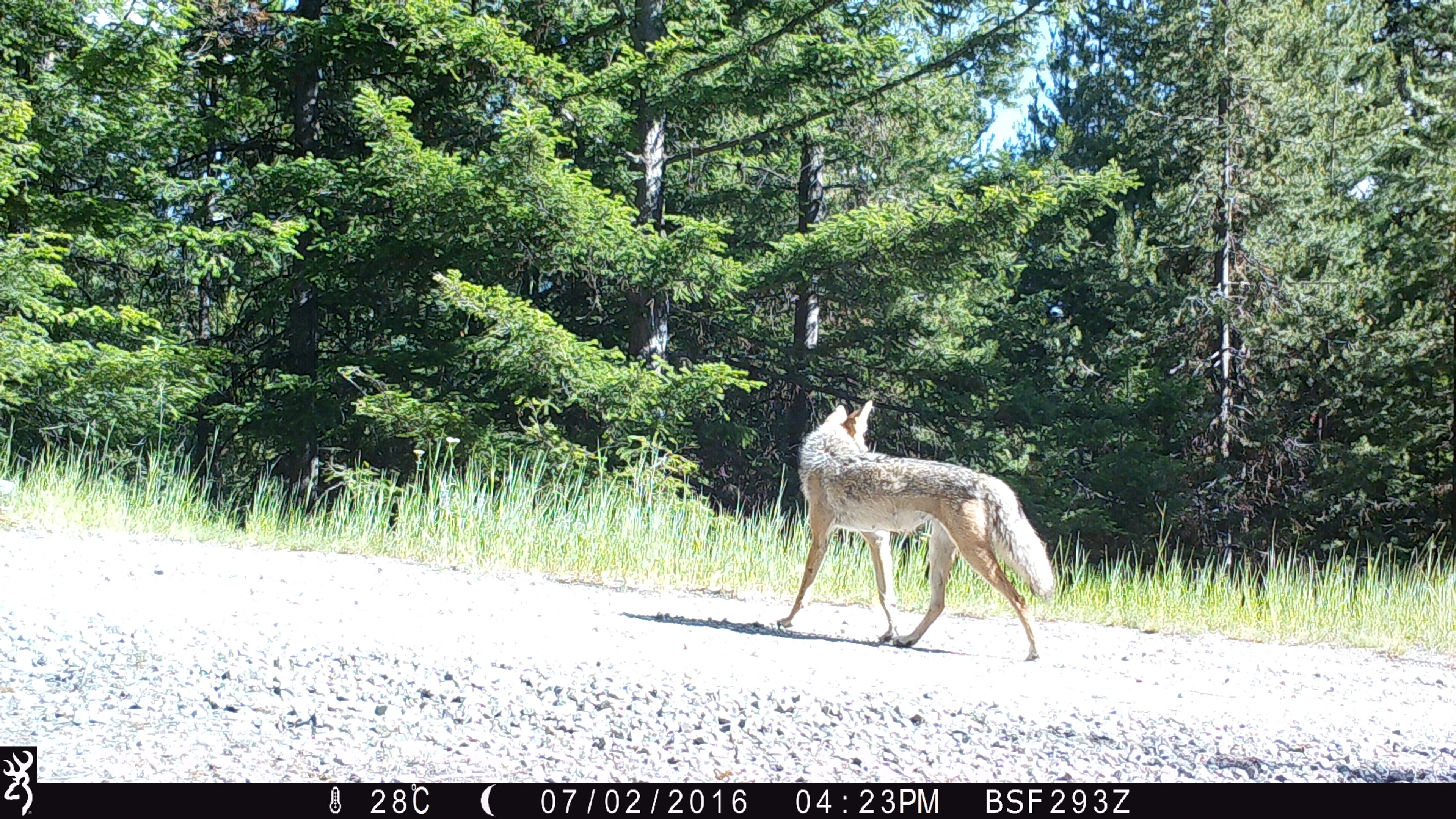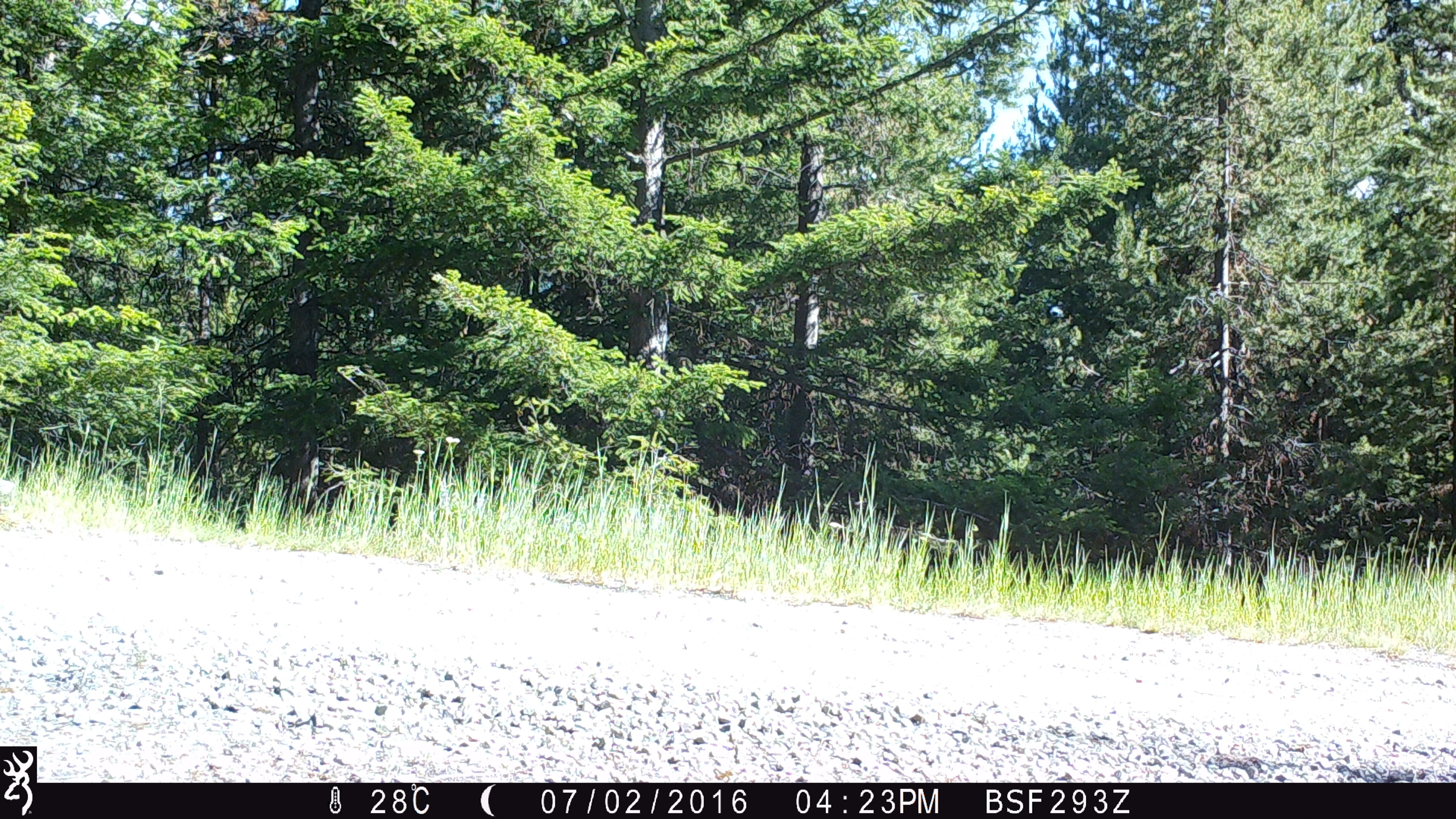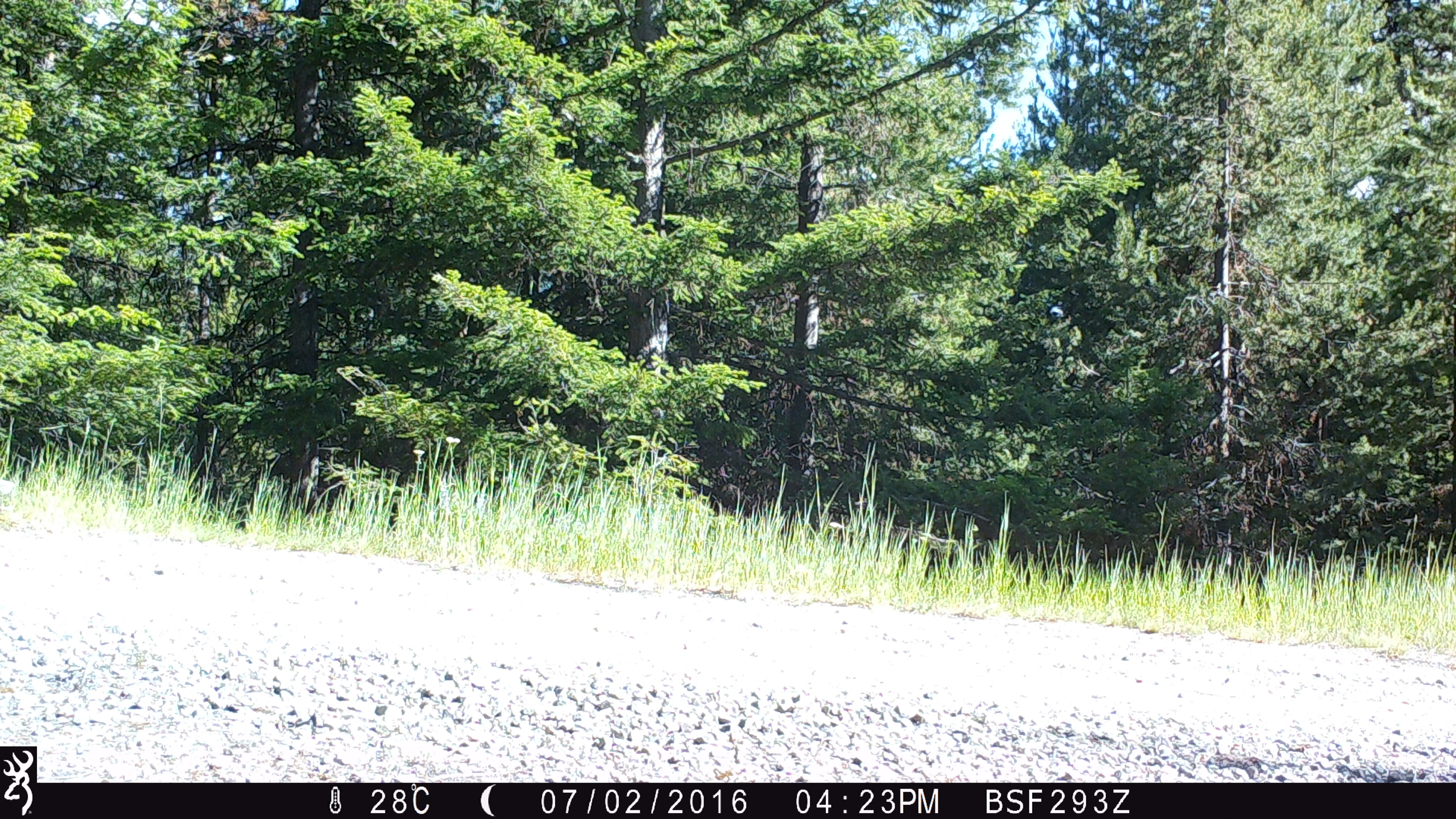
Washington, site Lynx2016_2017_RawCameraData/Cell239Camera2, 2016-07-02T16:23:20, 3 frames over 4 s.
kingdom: Animalia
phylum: Chordata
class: Mammalia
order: Carnivora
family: Canidae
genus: Canis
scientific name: Canis latrans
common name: coyote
Canis latrans (coyote). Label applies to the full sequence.